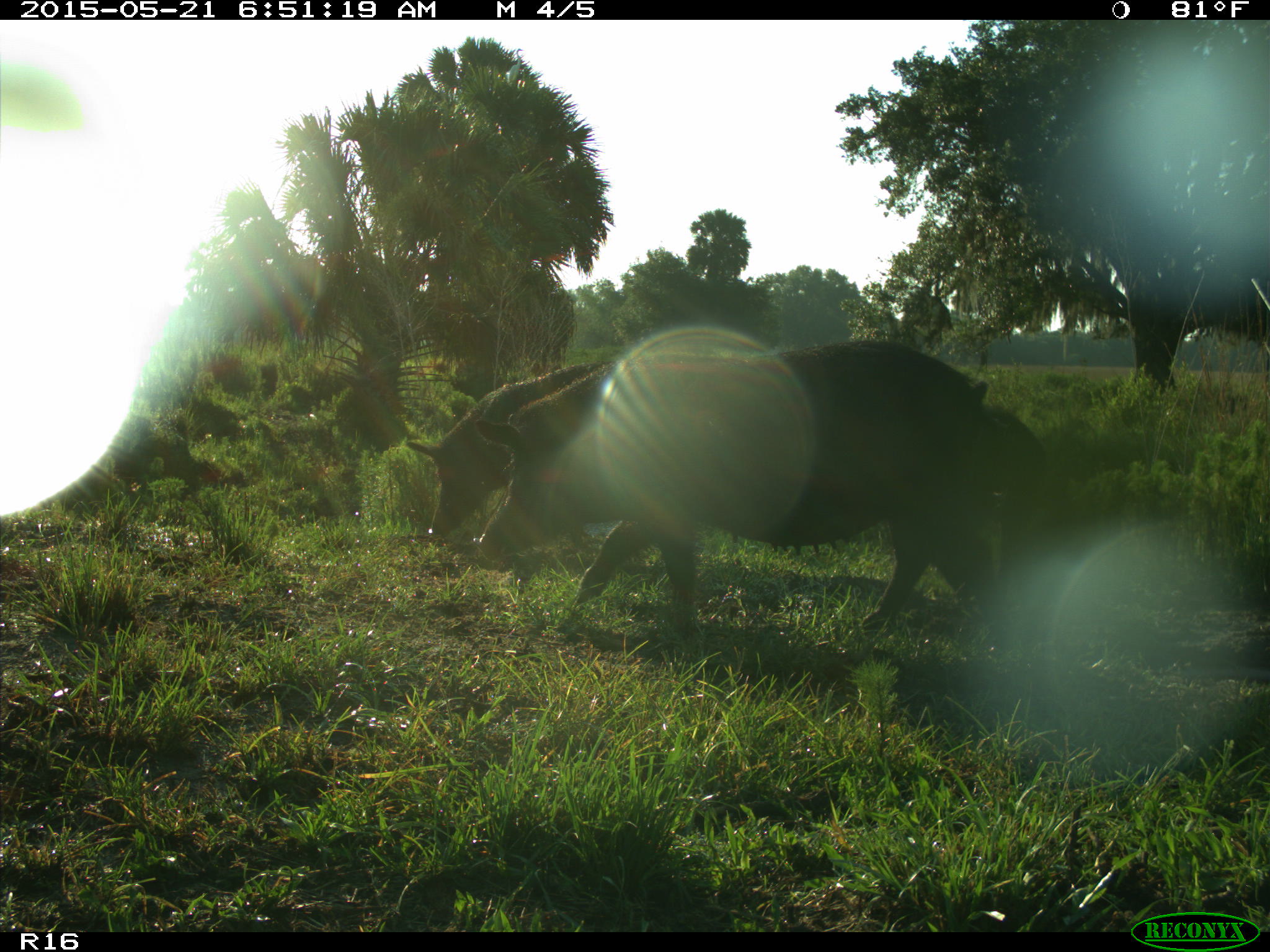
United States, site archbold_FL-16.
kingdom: Animalia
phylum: Chordata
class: Mammalia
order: Artiodactyla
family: Suidae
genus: Sus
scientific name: Sus scrofa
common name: wild boar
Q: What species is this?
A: Sus scrofa (wild boar).